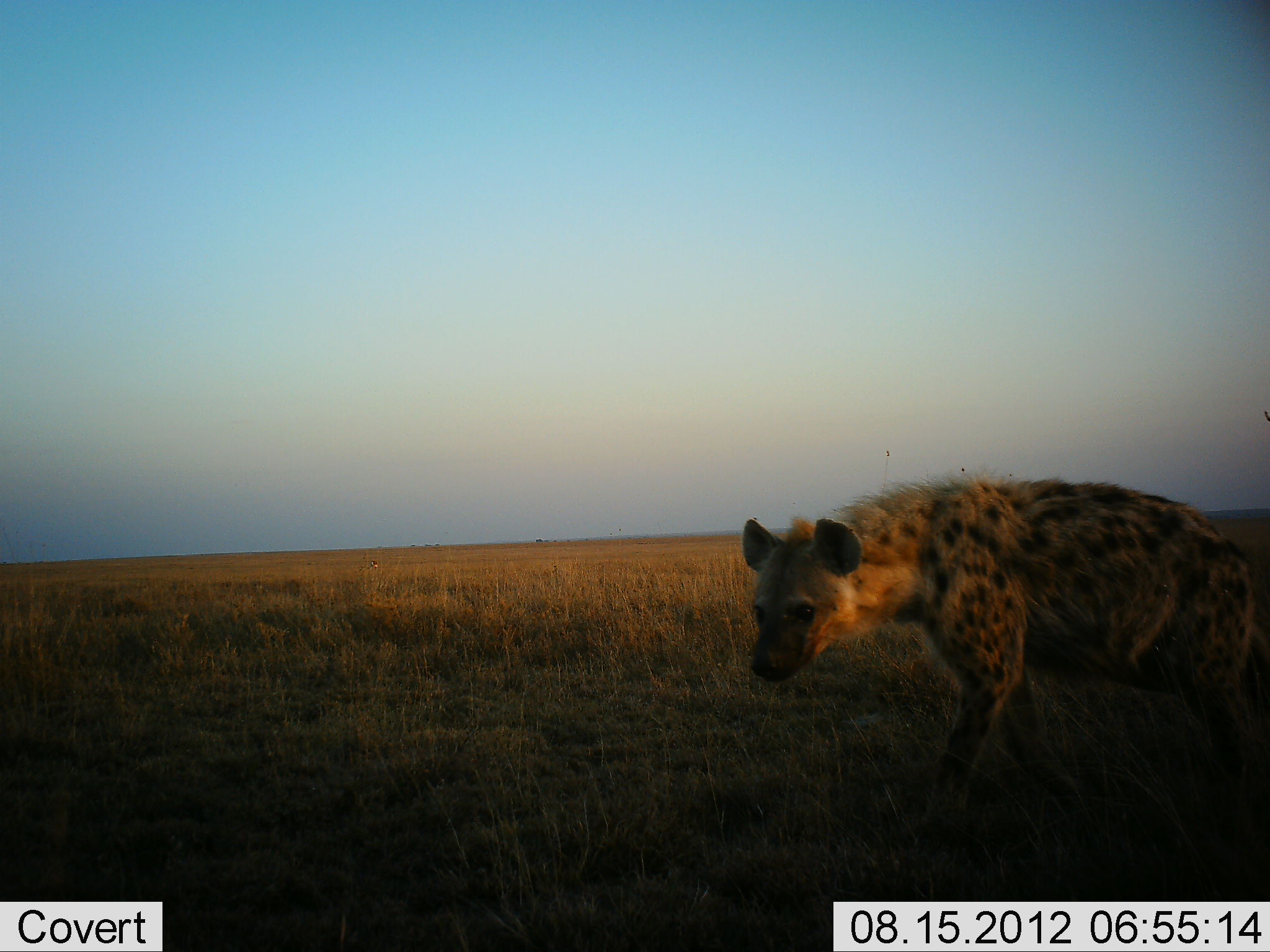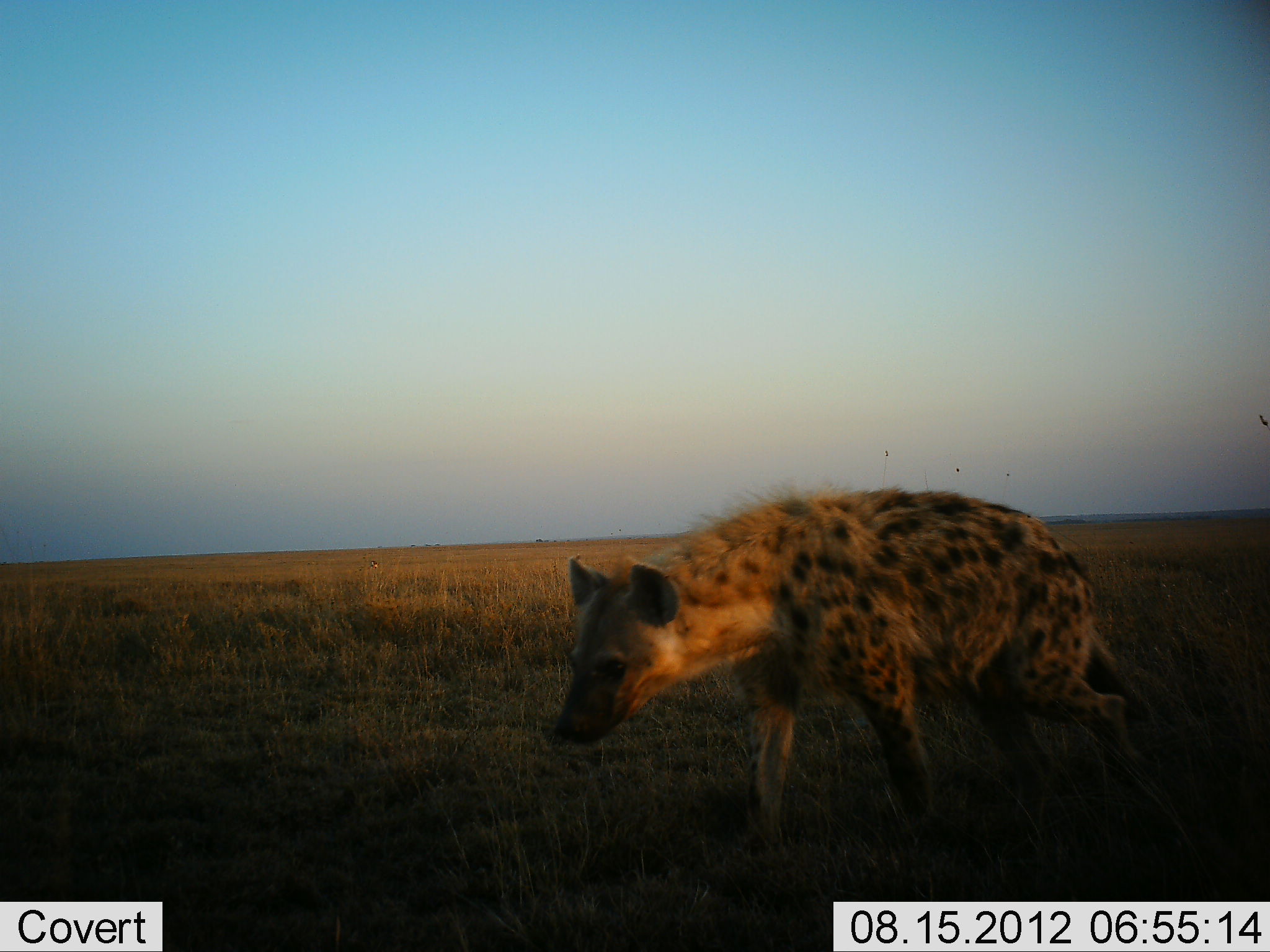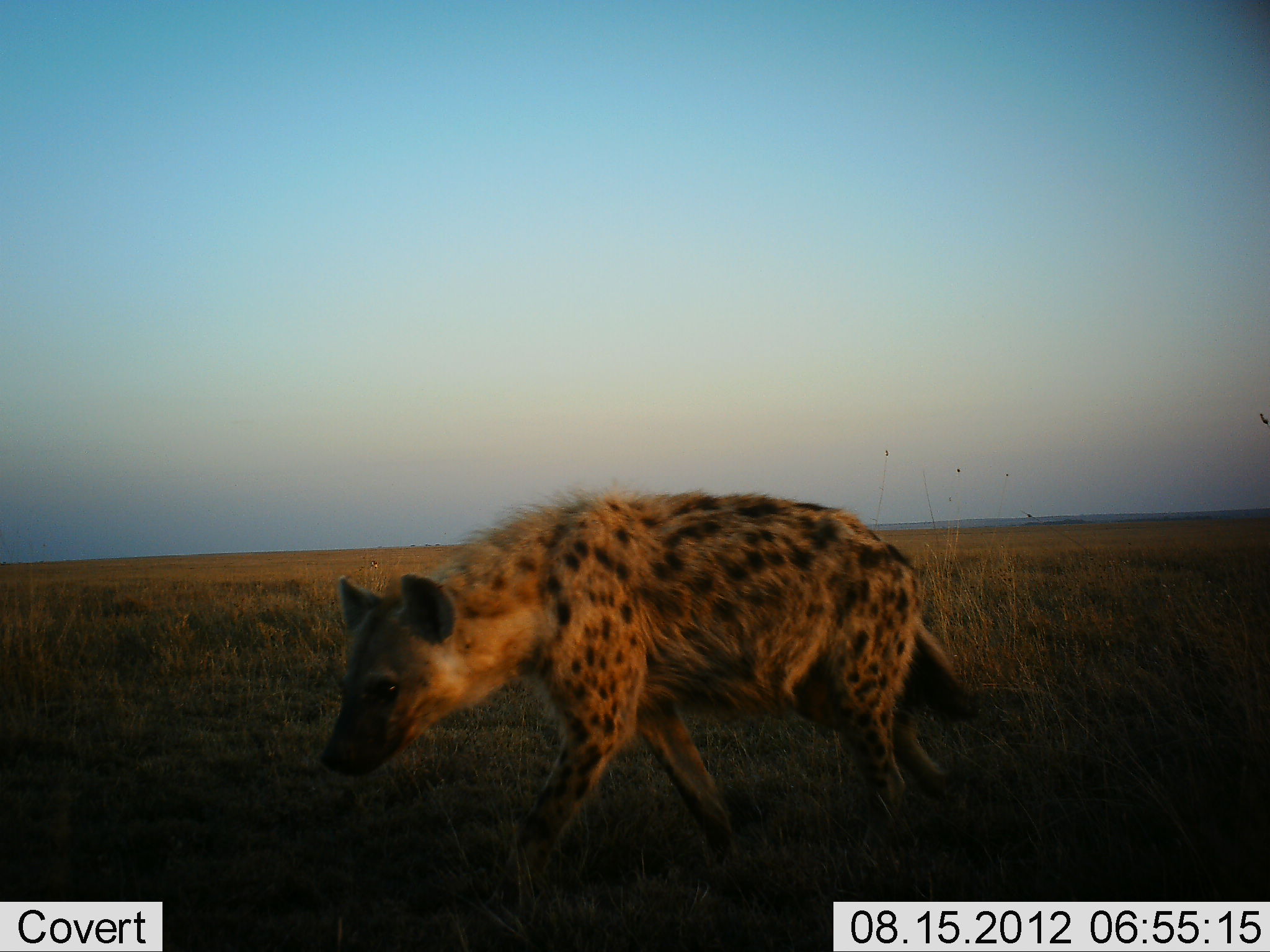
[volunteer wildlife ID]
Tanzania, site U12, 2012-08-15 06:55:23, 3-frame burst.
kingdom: Animalia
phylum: Chordata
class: Mammalia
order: Carnivora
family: Hyaenidae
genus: Crocuta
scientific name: Crocuta crocuta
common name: spotted hyena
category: hyenaspotted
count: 1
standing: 0%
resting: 0%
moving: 100%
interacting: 0%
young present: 0%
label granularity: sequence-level